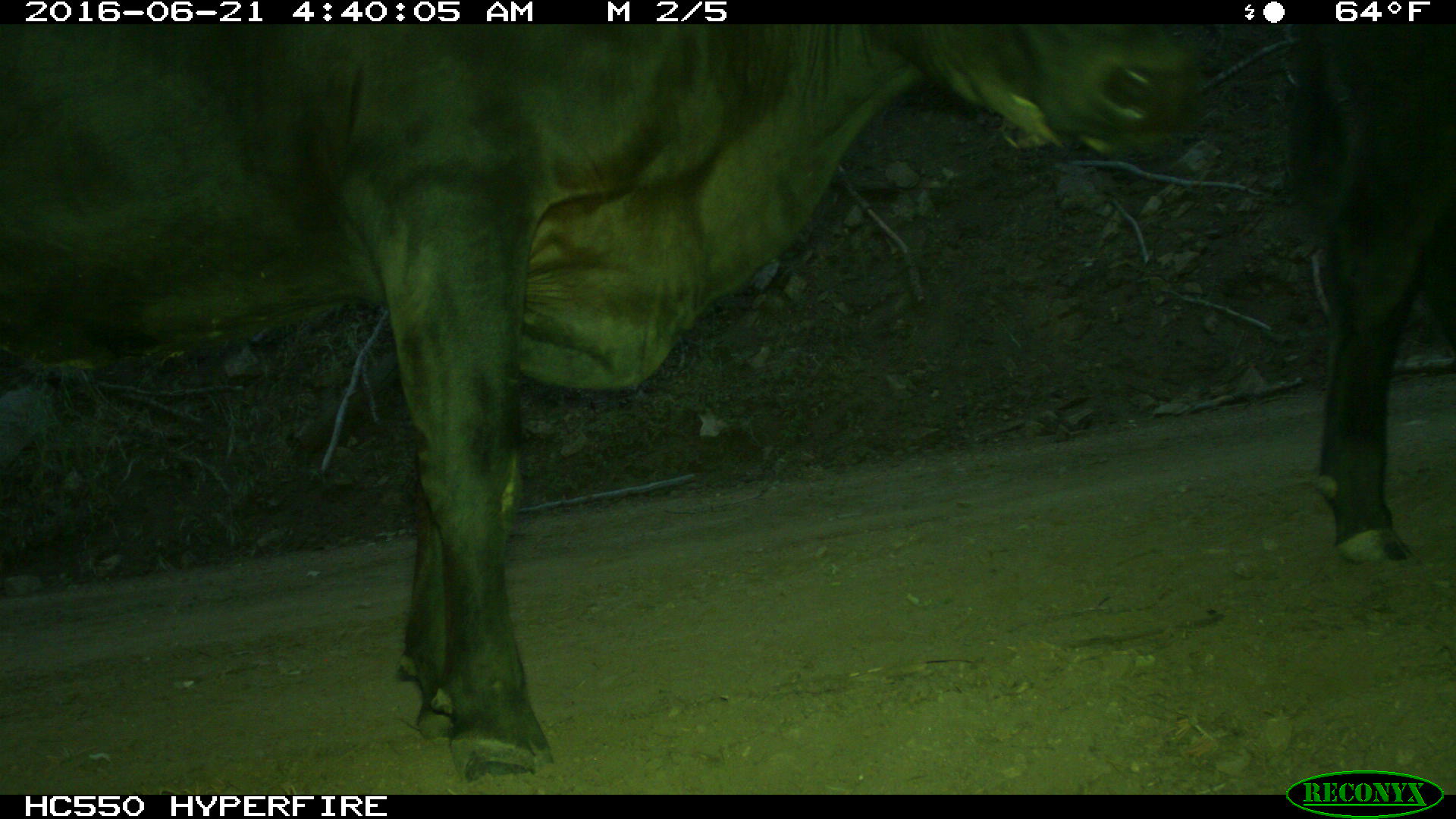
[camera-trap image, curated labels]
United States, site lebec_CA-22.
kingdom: Animalia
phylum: Chordata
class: Mammalia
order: Artiodactyla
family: Bovidae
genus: Bos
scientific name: Bos taurus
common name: domestic cow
Bos taurus (domestic cow).